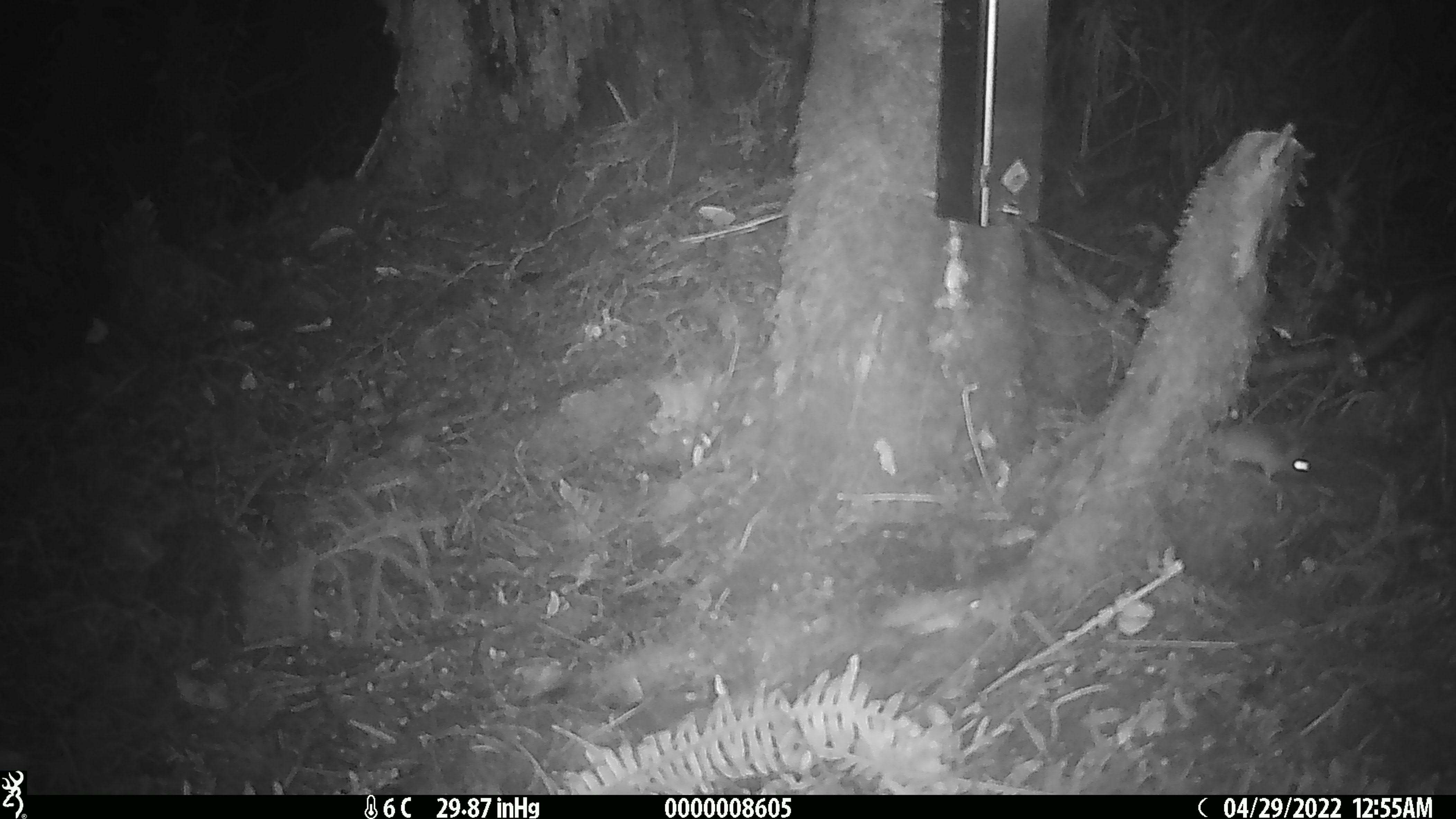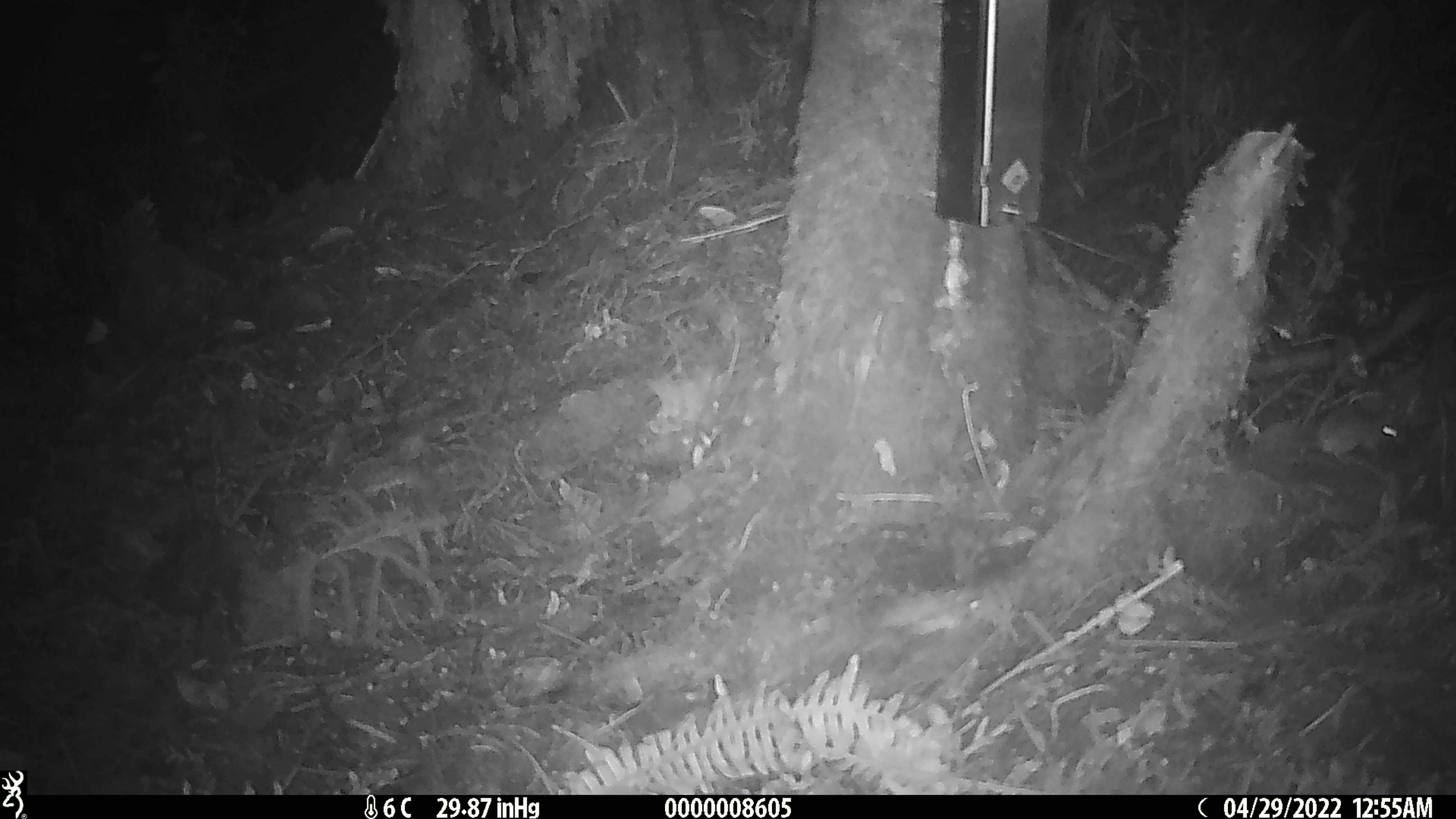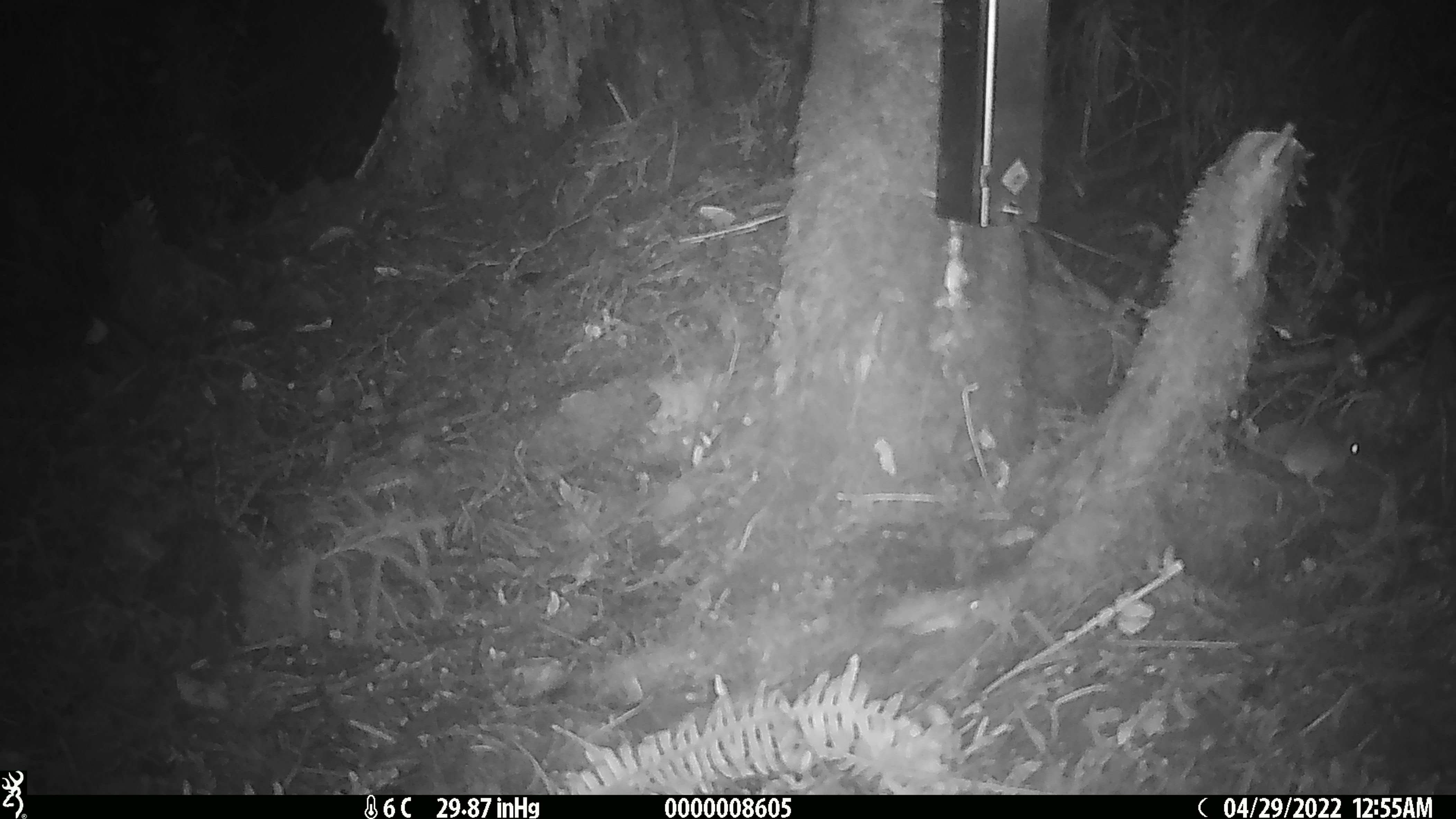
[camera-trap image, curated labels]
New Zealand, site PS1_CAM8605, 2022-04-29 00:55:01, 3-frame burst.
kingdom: Animalia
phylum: Chordata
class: Mammalia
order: Rodentia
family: Muridae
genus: Mus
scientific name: Mus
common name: mouse